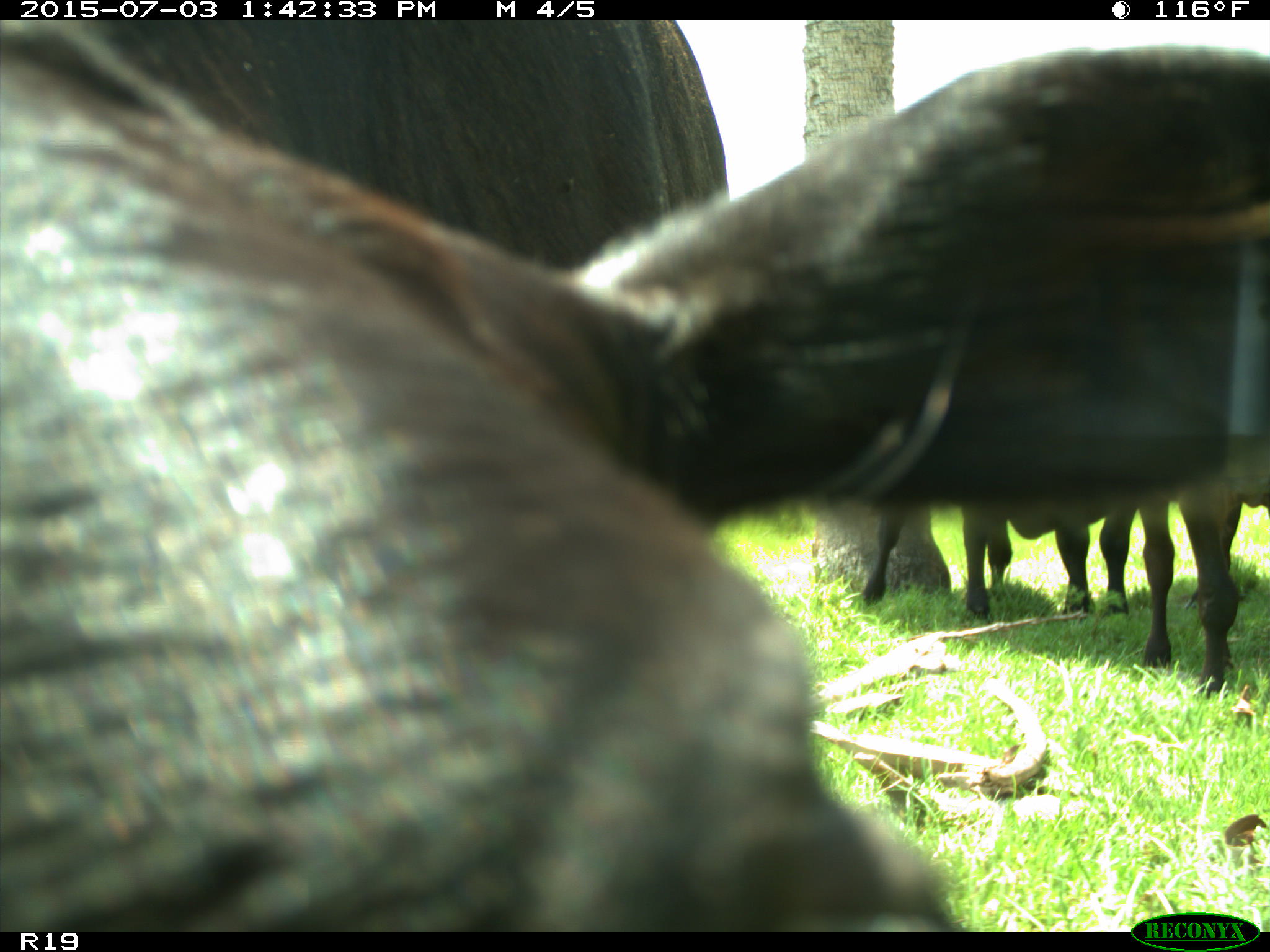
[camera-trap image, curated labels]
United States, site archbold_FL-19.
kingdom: Animalia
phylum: Chordata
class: Mammalia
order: Artiodactyla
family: Bovidae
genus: Bos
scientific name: Bos taurus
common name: domestic cow